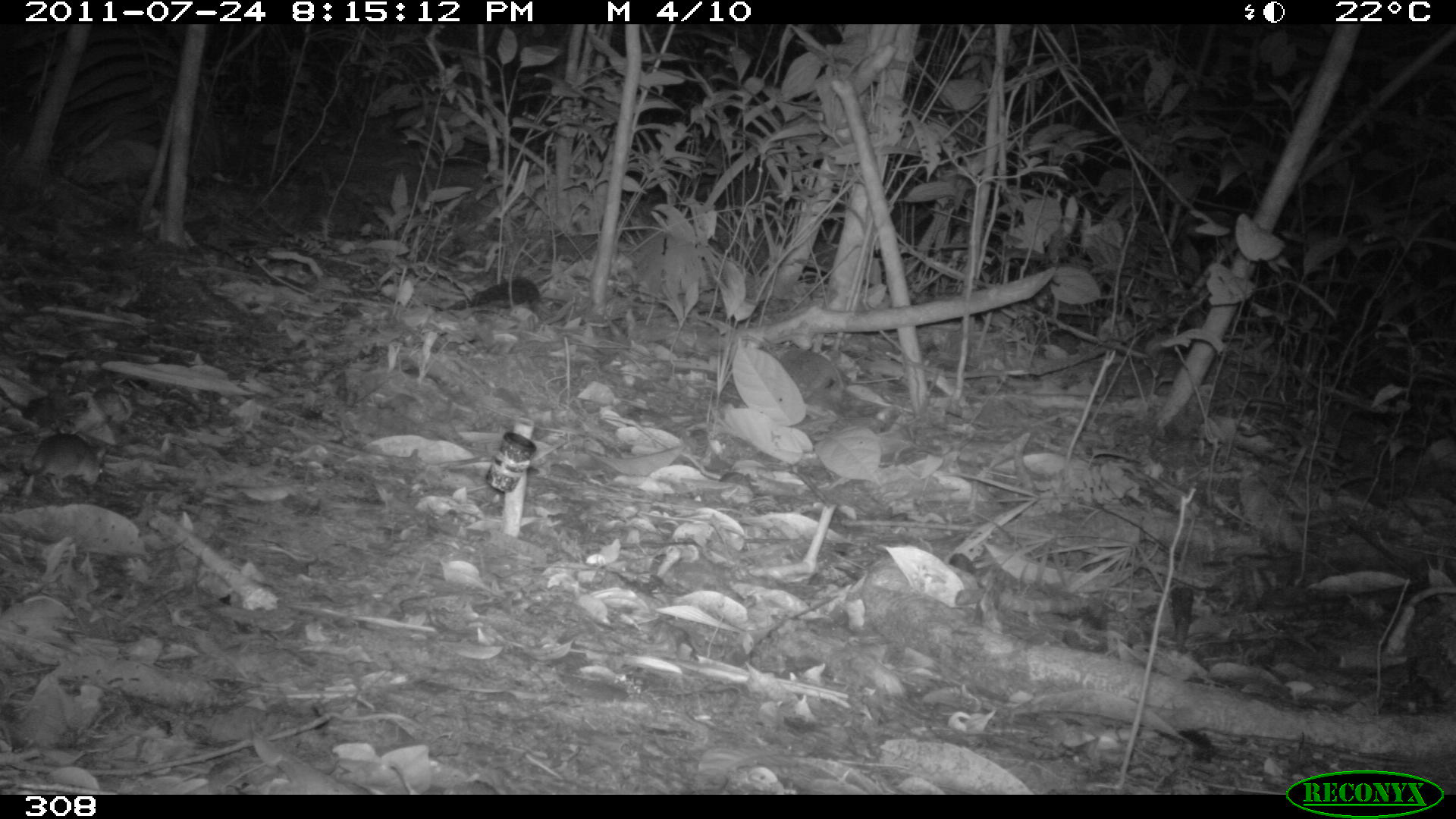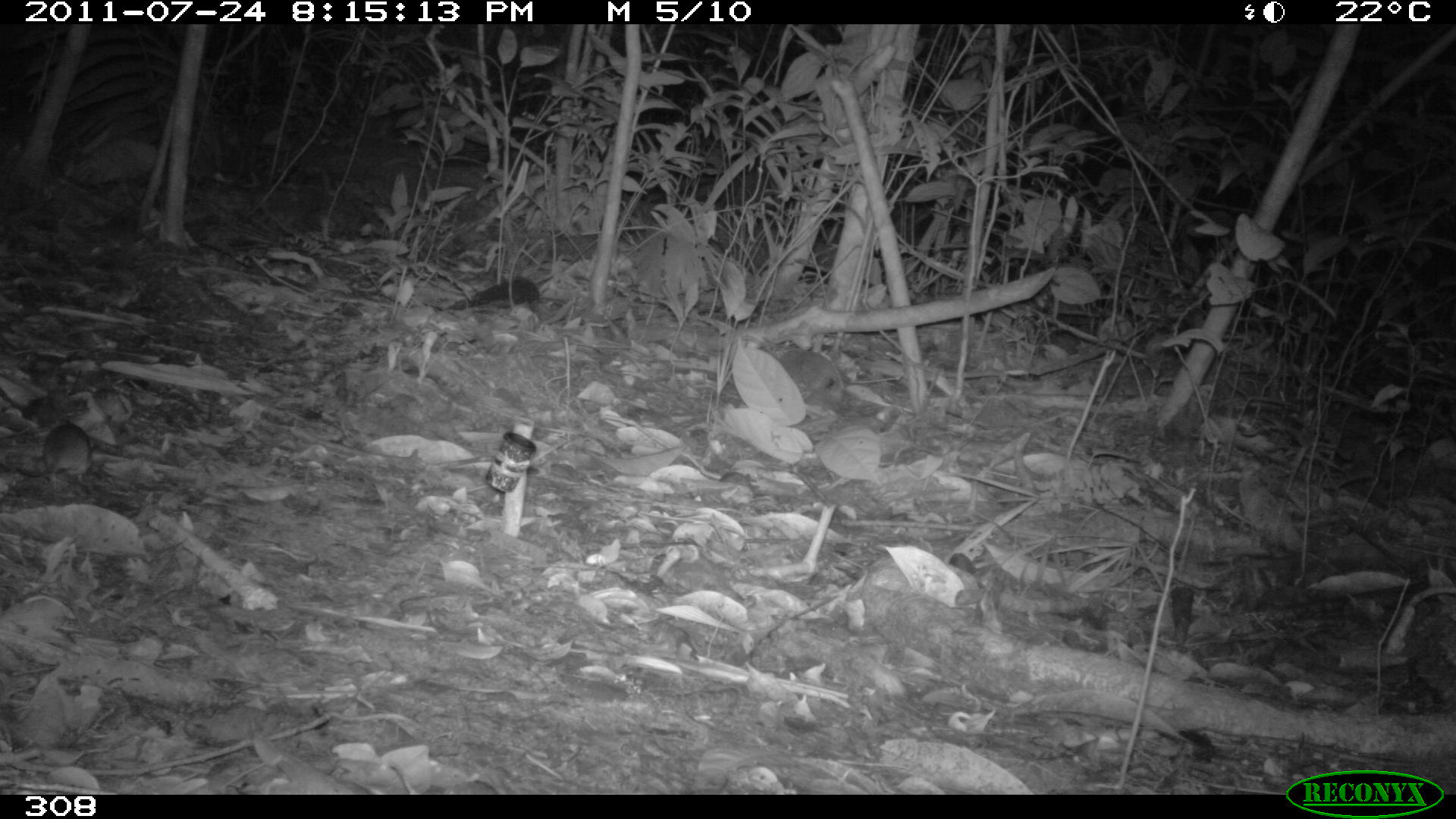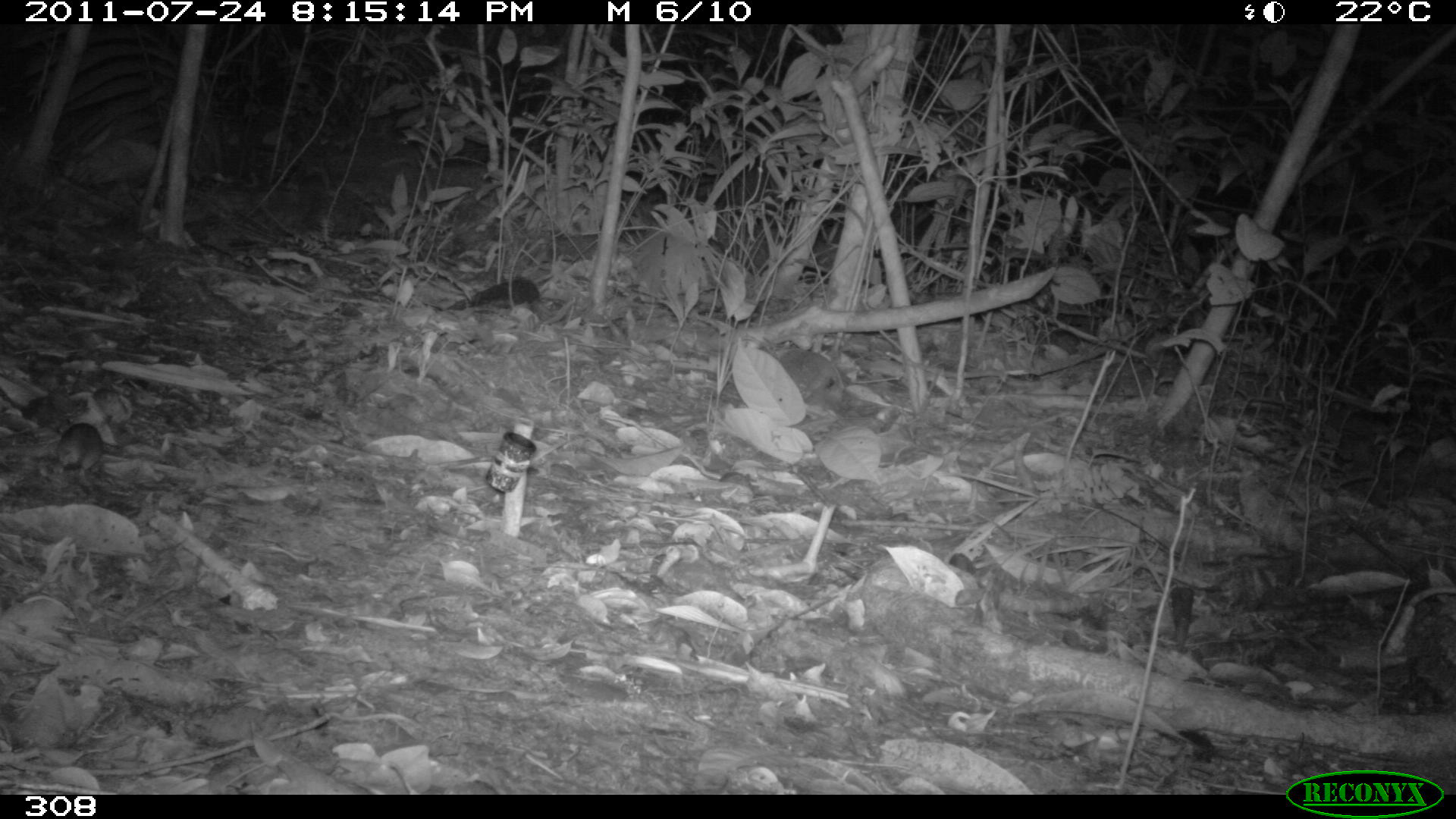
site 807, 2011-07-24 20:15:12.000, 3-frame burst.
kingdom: Animalia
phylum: Chordata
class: Mammalia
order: Rodentia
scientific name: Rodentia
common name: rodents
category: unknown rodent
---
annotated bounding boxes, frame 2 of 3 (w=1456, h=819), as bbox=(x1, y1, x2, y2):
unknown rodent: bbox=(38, 420, 91, 485)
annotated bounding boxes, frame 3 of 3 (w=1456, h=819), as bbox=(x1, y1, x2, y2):
unknown rodent: bbox=(54, 418, 105, 482)